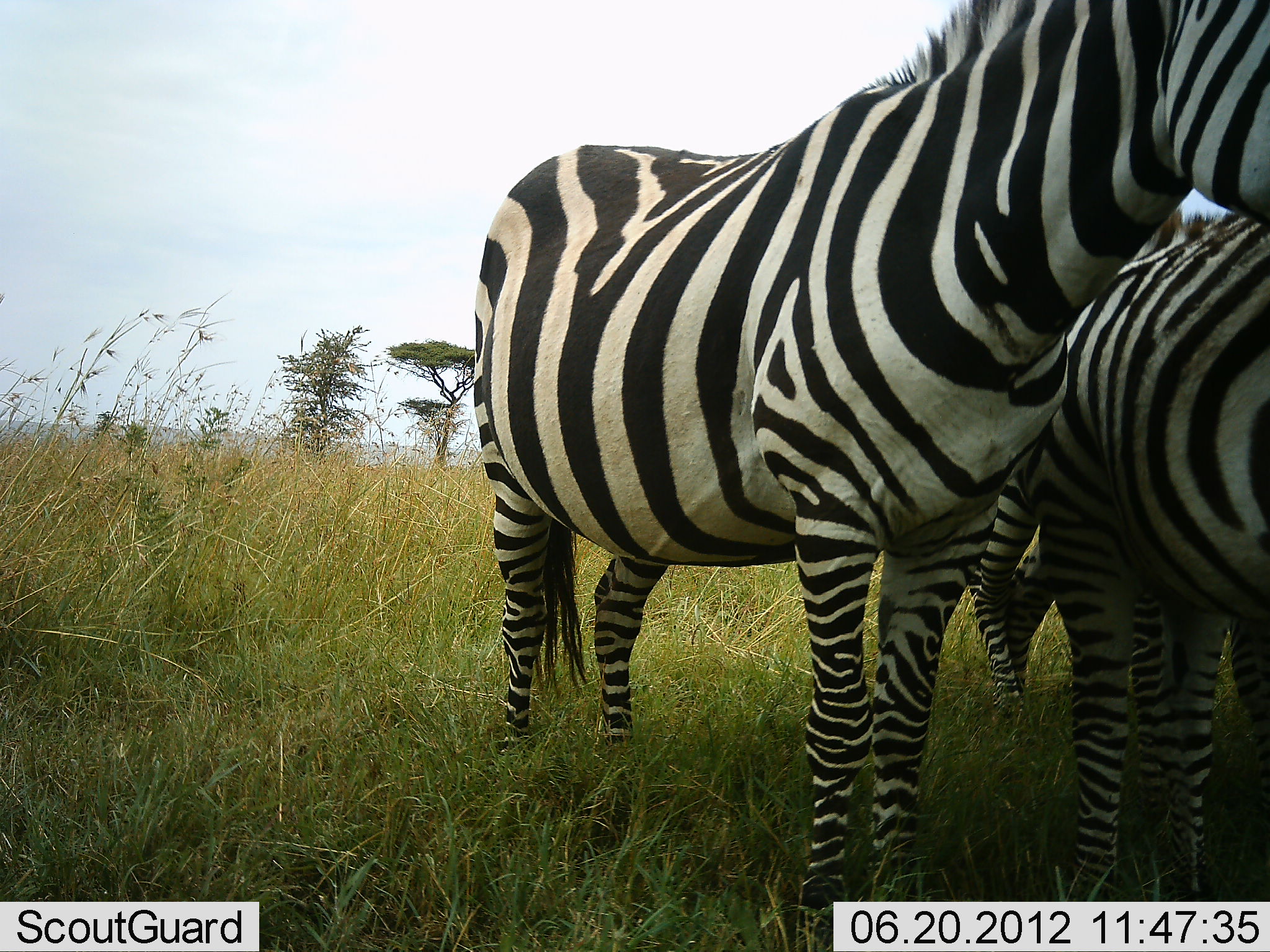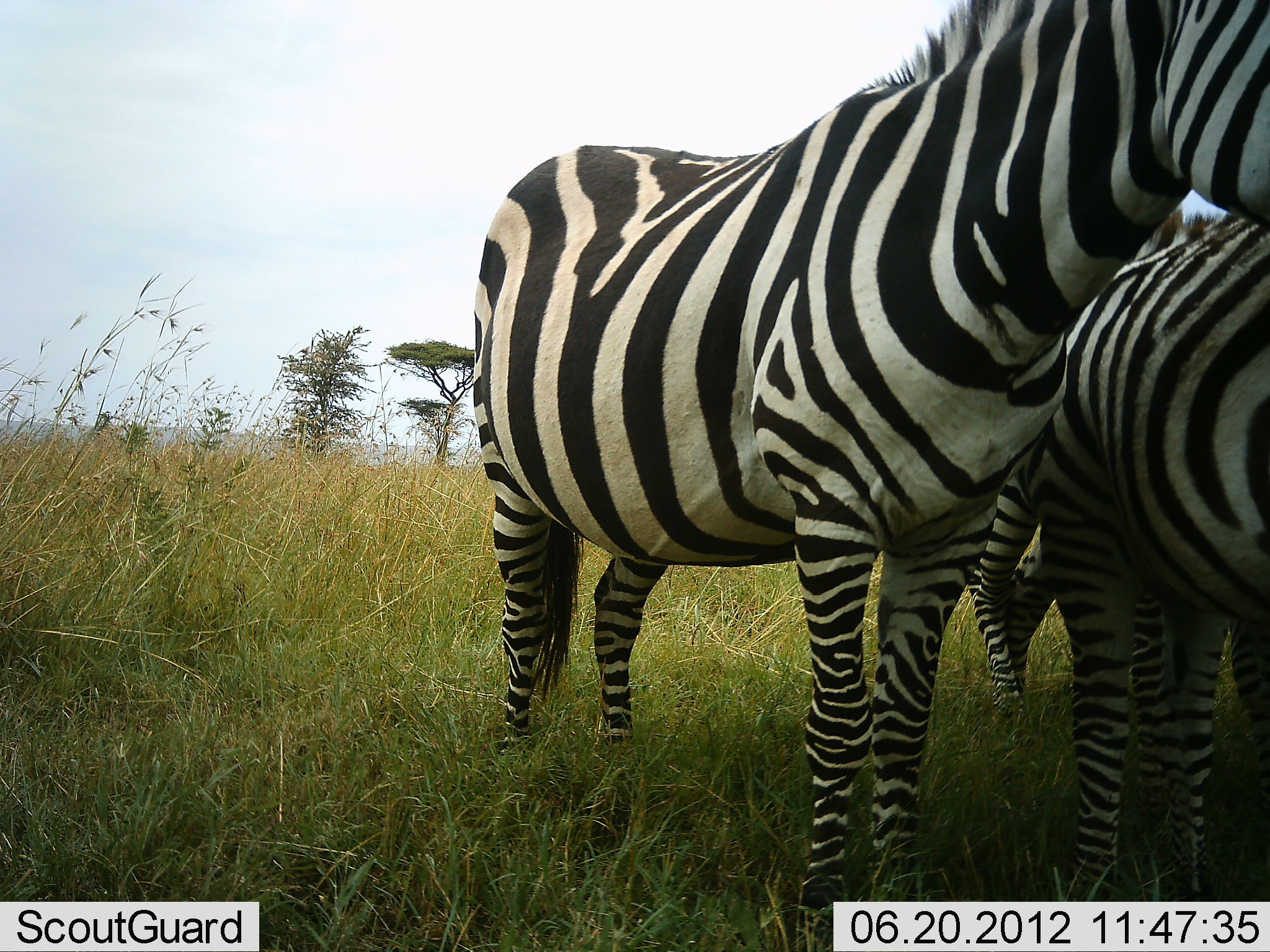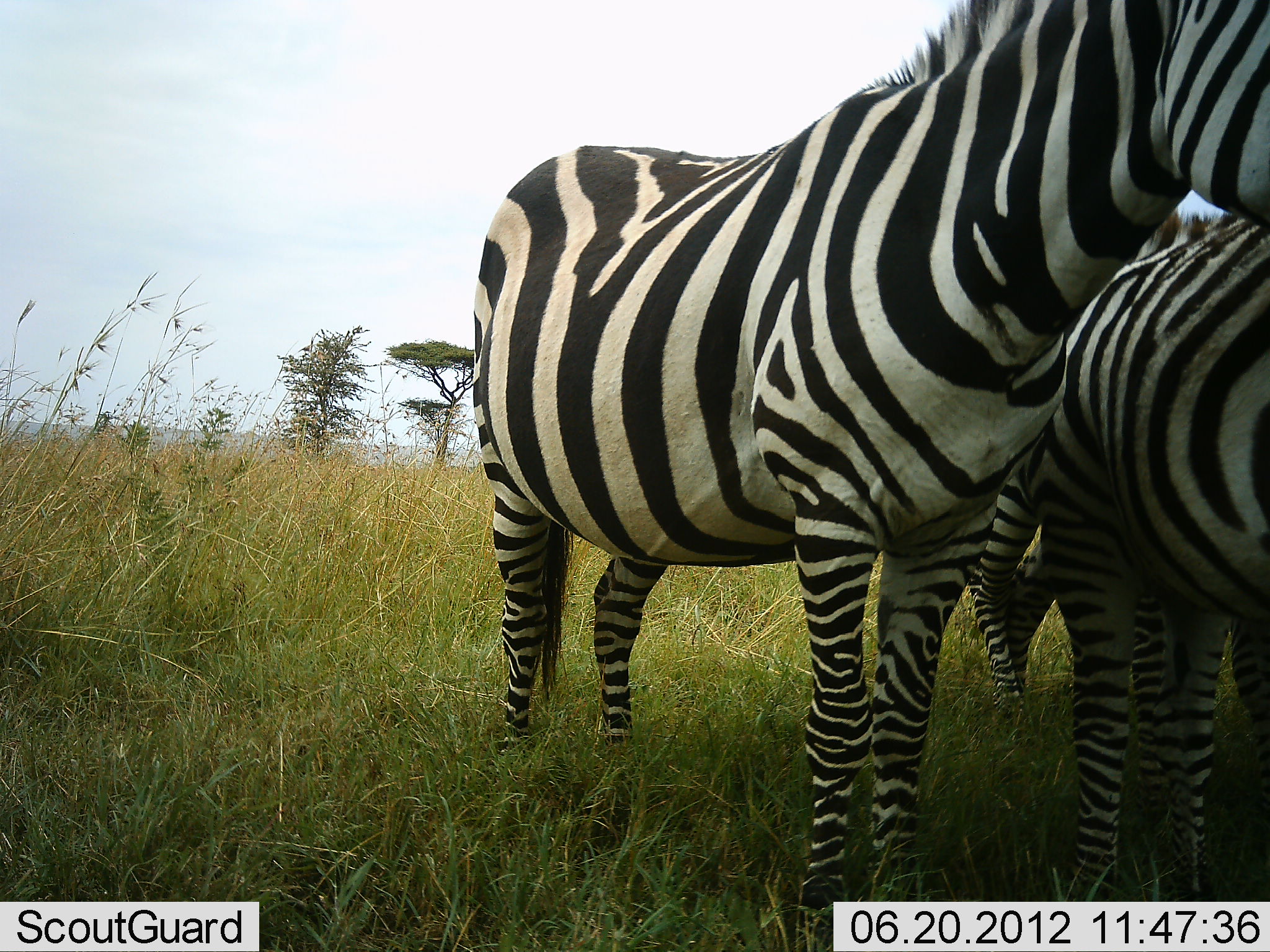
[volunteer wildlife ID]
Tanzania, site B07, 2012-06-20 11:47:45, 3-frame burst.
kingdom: Animalia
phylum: Chordata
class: Mammalia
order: Perissodactyla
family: Equidae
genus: Equus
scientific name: Equus quagga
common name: plains zebra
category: zebra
Zebra (plains zebra) (Equus quagga), count 3. Behavior (volunteer vote fractions): standing 100%, resting 0%, moving 0%, interacting 20%. Young present (vote fraction): 0%. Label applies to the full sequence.